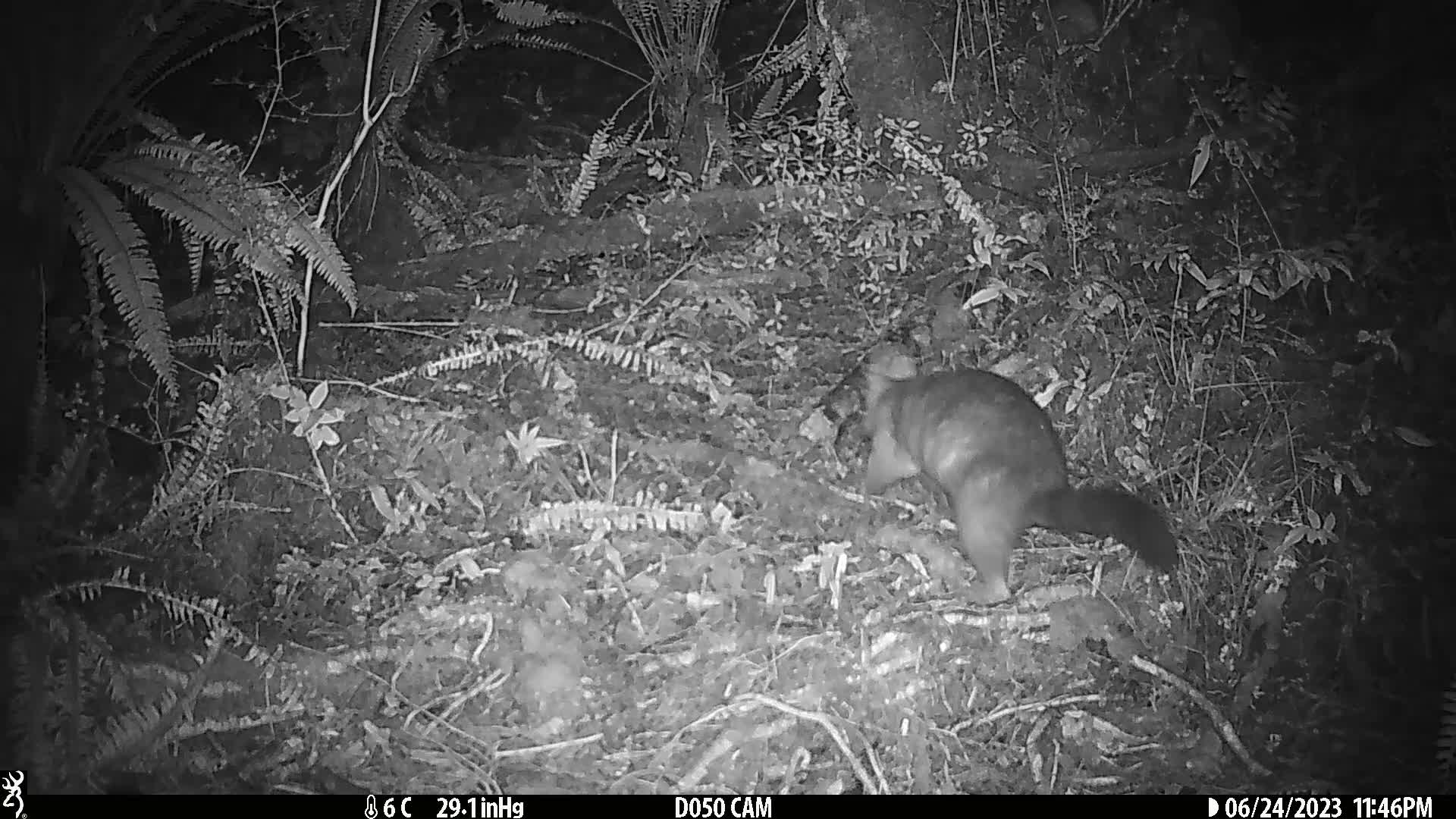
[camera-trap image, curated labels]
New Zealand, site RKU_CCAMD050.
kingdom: Animalia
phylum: Chordata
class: Mammalia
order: Diprotodontia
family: Phalangeridae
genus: Trichosurus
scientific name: Trichosurus vulpecula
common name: common brushtail possum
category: possum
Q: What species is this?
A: Possum (common brushtail possum) (Trichosurus vulpecula).